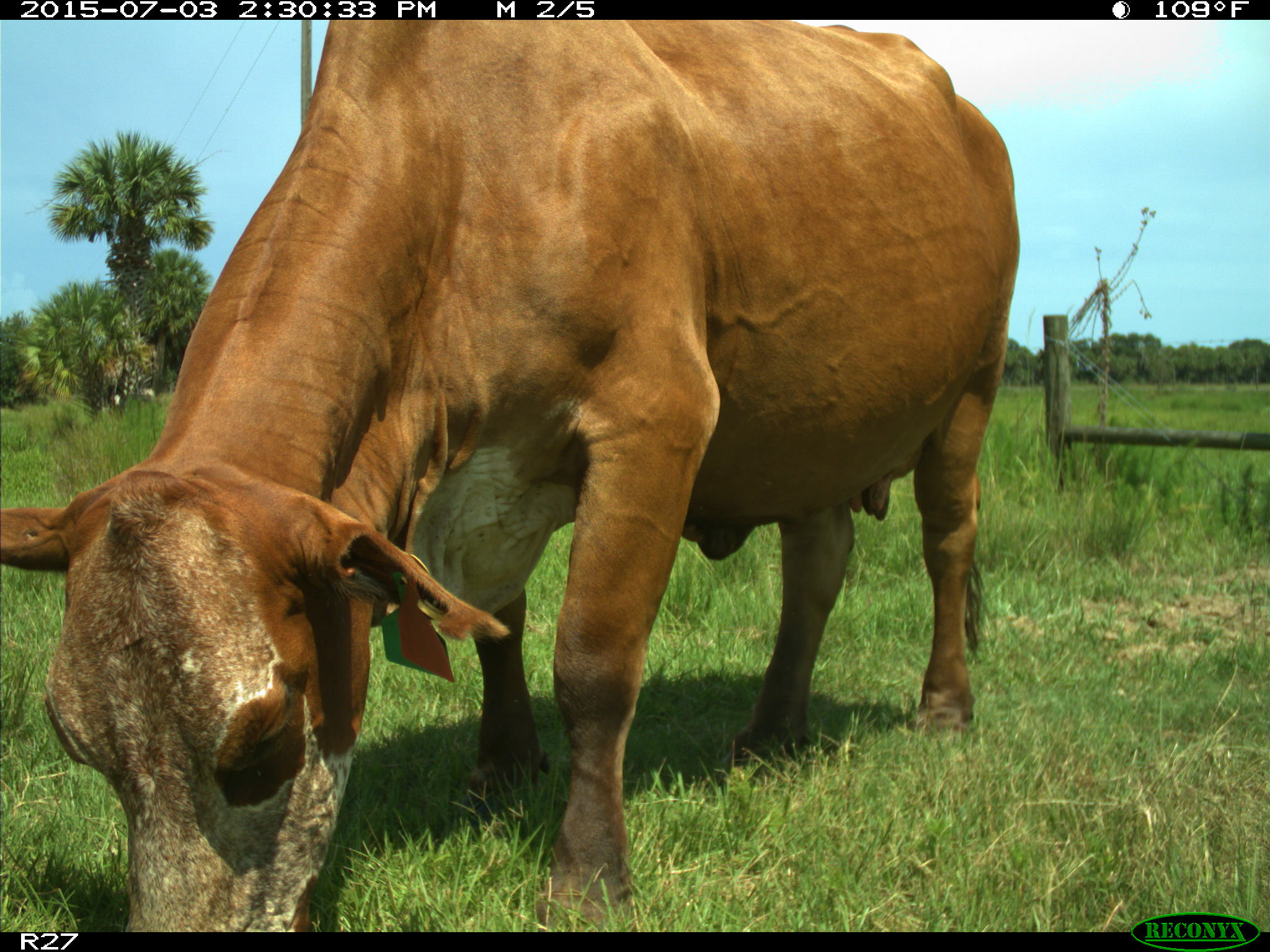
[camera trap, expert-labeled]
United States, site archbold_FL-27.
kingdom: Animalia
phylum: Chordata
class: Mammalia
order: Artiodactyla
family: Bovidae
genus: Bos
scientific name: Bos taurus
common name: domestic cow